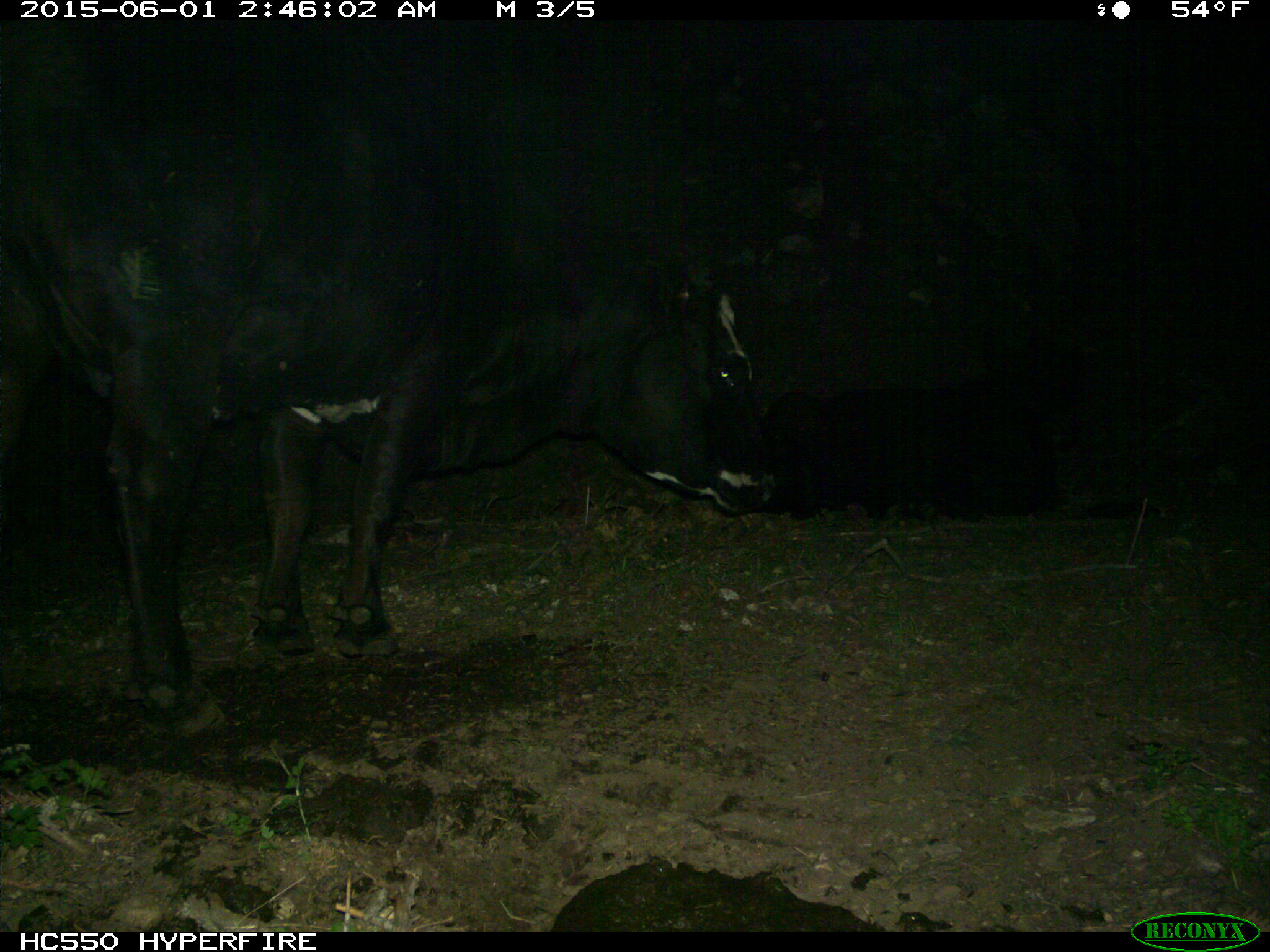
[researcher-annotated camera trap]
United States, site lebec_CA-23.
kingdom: Animalia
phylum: Chordata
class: Mammalia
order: Artiodactyla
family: Bovidae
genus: Bos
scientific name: Bos taurus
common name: domestic cow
Bos taurus (domestic cow).